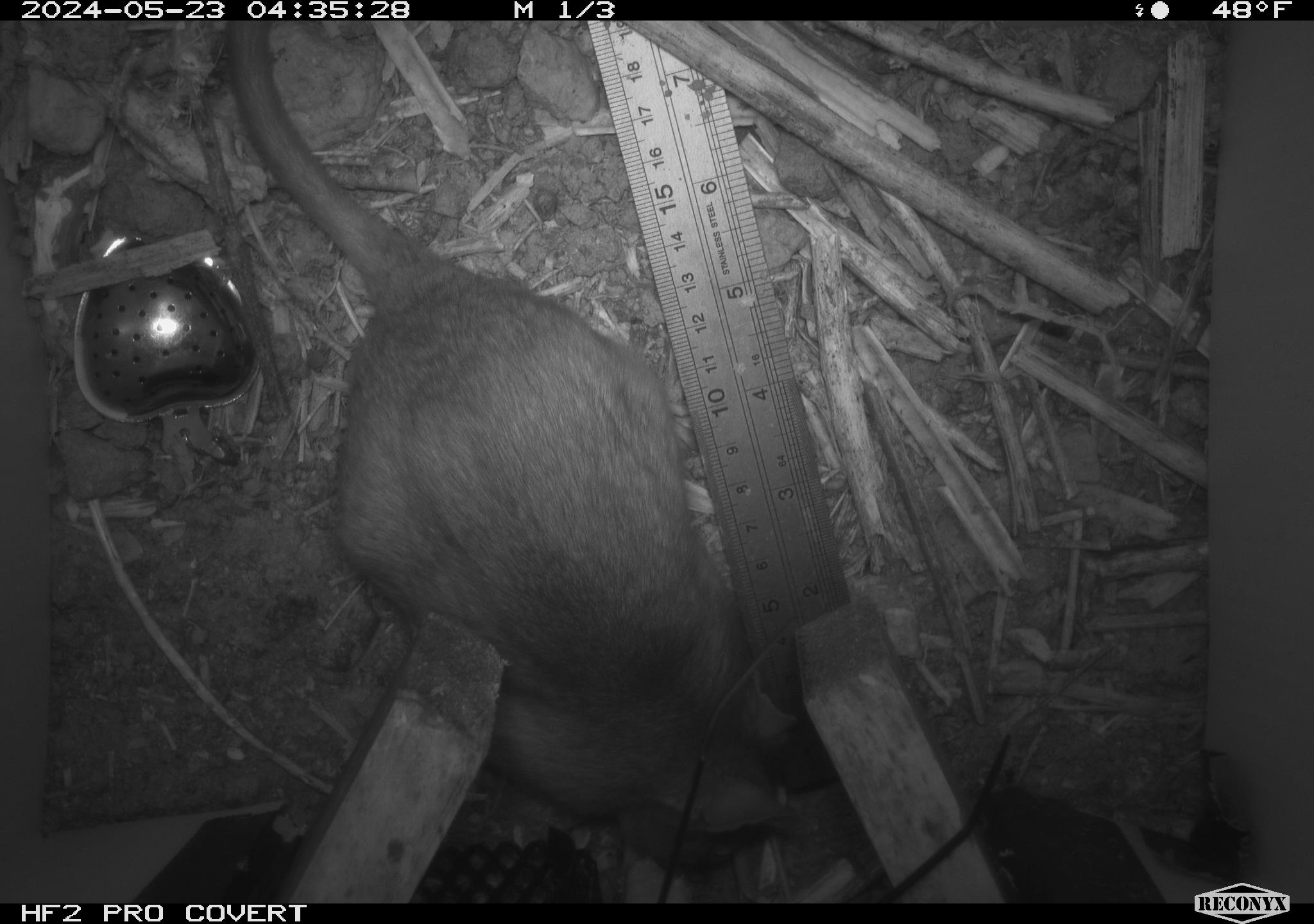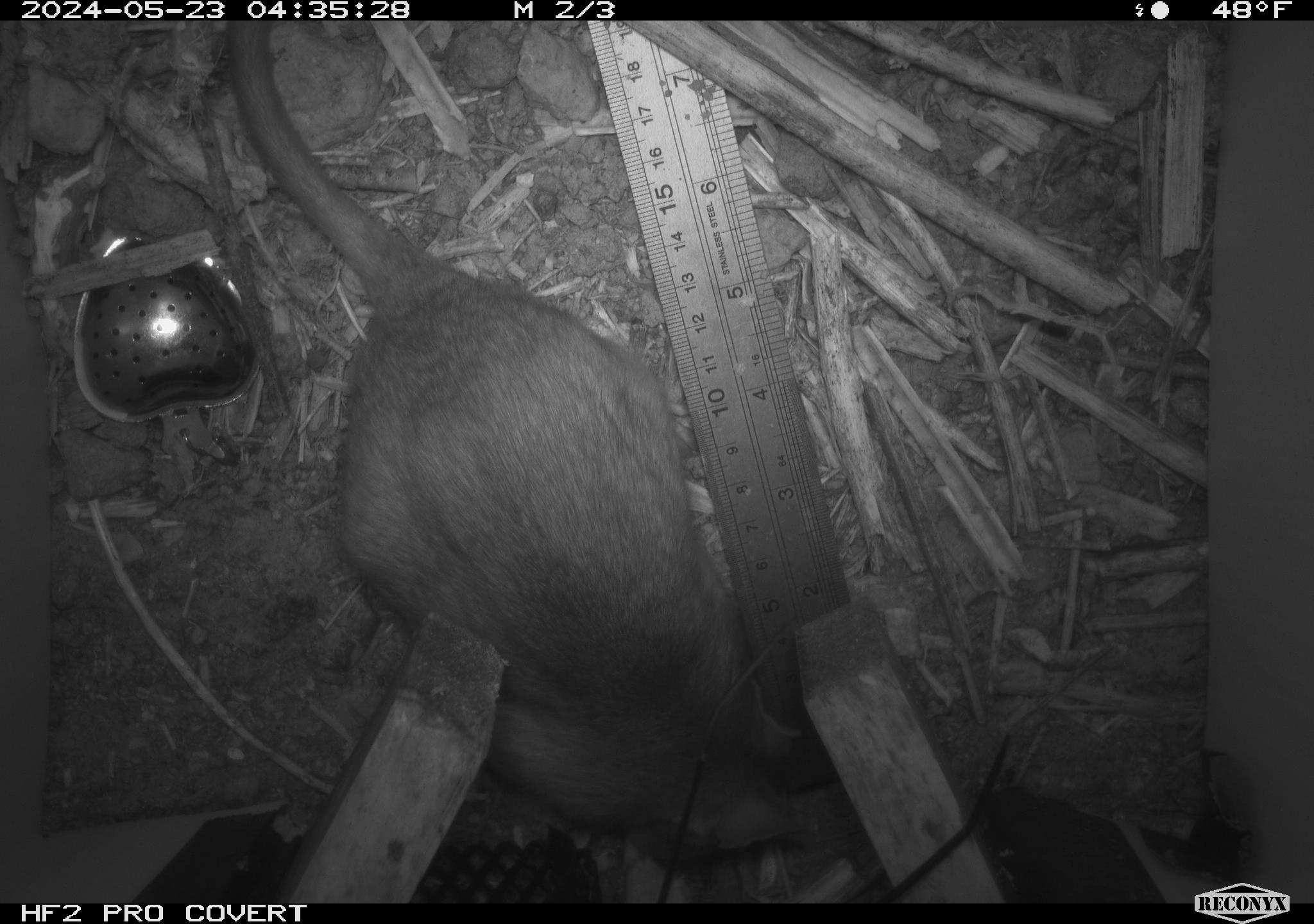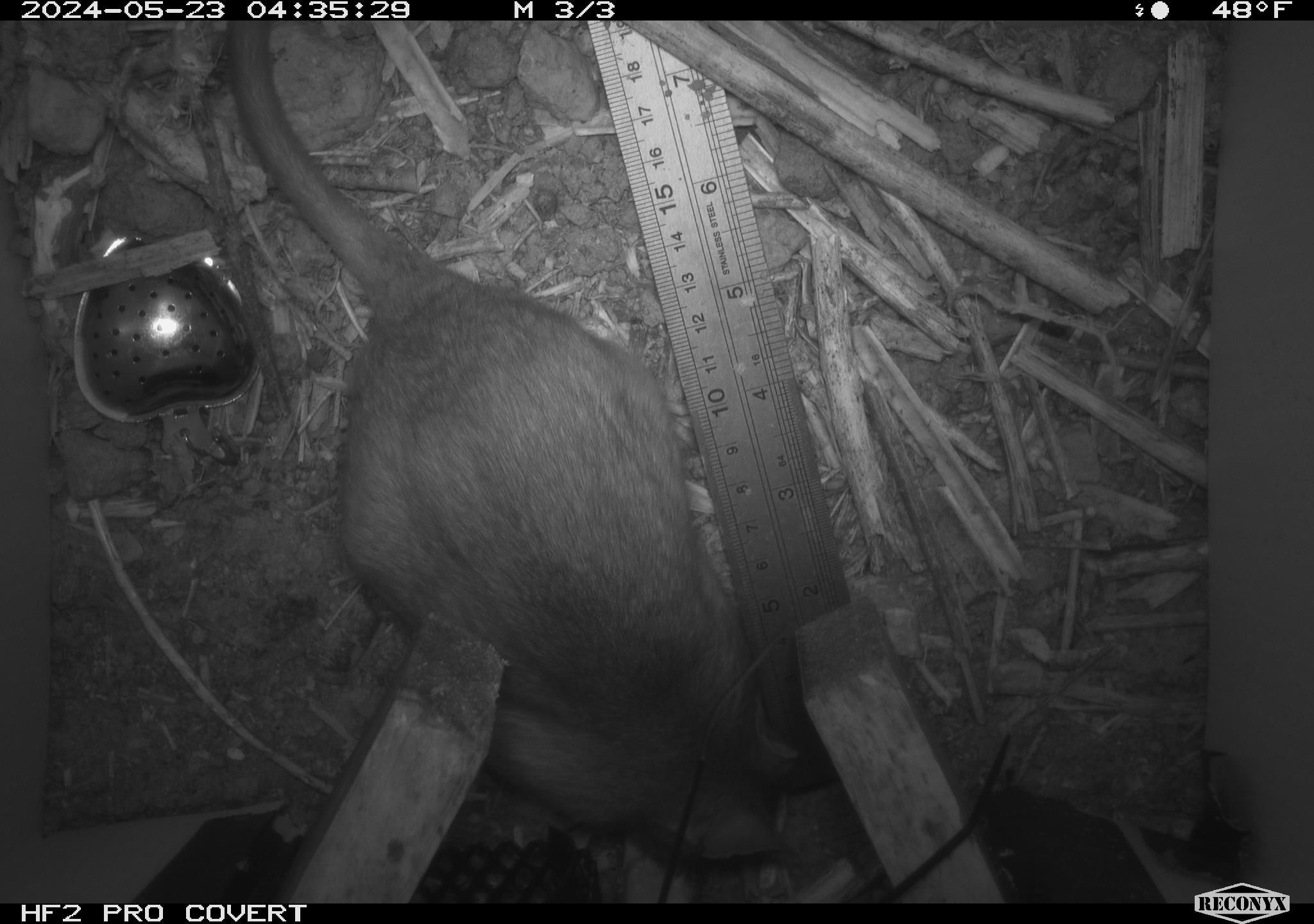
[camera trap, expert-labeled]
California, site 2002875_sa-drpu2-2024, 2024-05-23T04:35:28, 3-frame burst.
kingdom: Animalia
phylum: Chordata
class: Mammalia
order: Rodentia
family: Cricetidae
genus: Neotoma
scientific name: Neotoma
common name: pack rat or woodrat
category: neotoma species